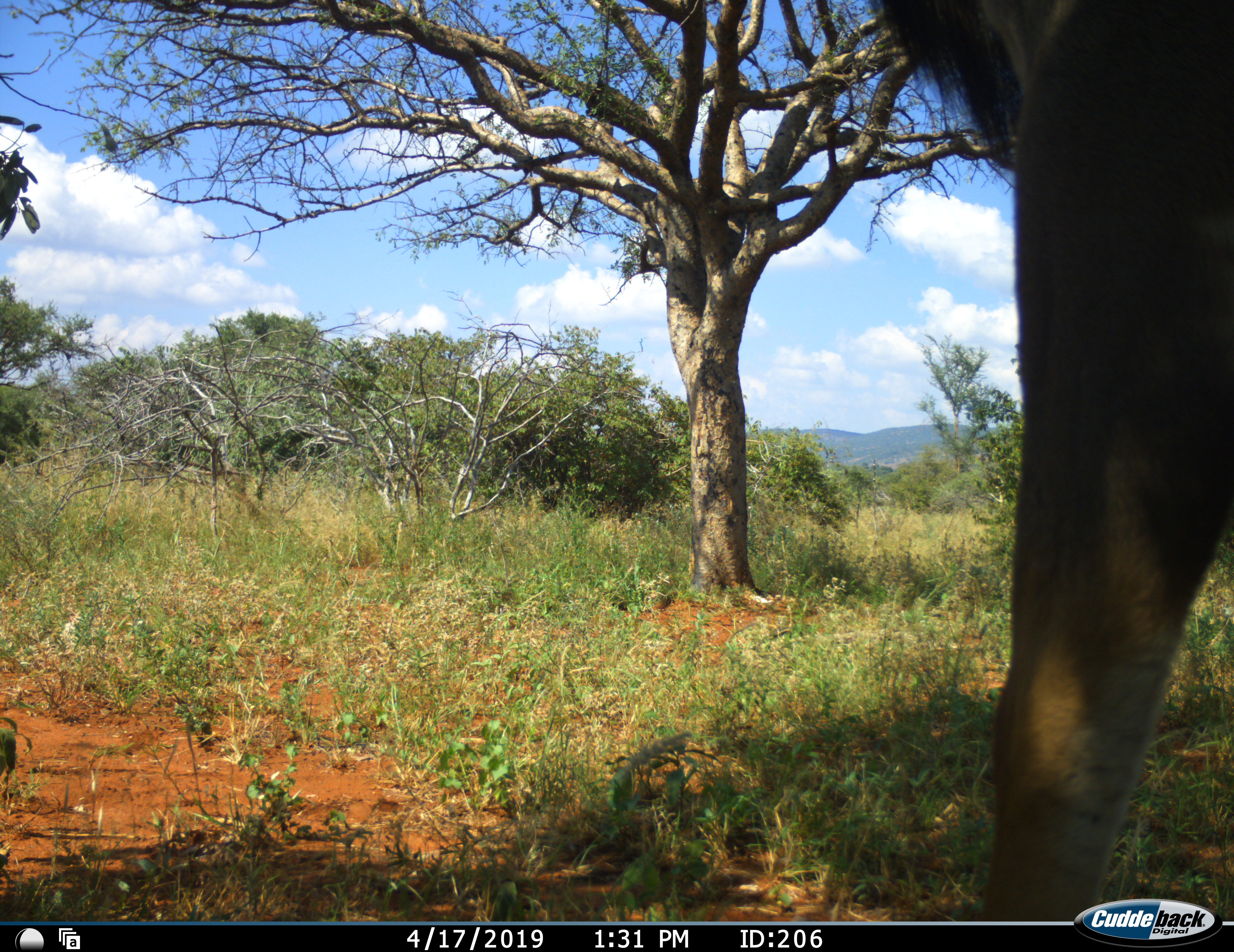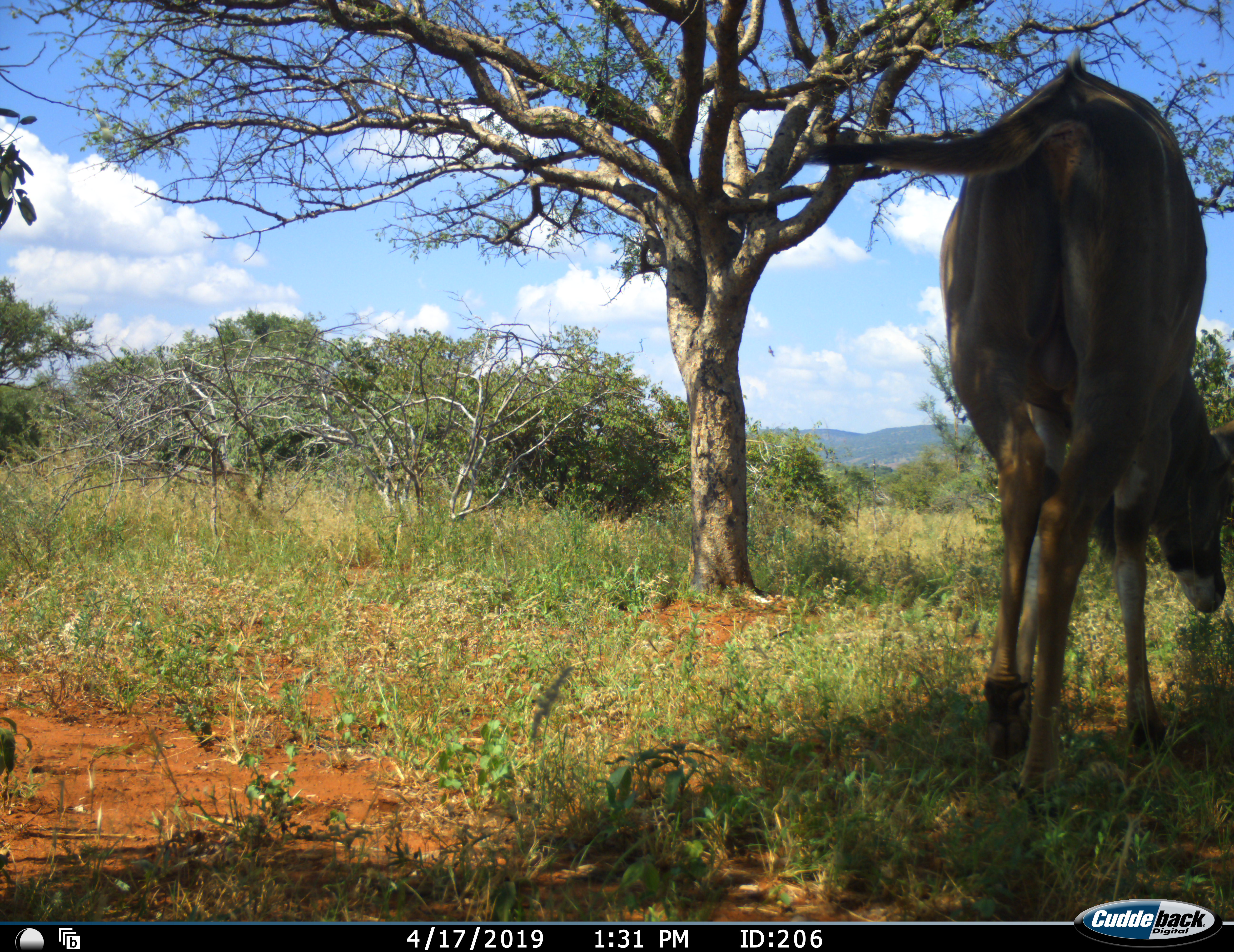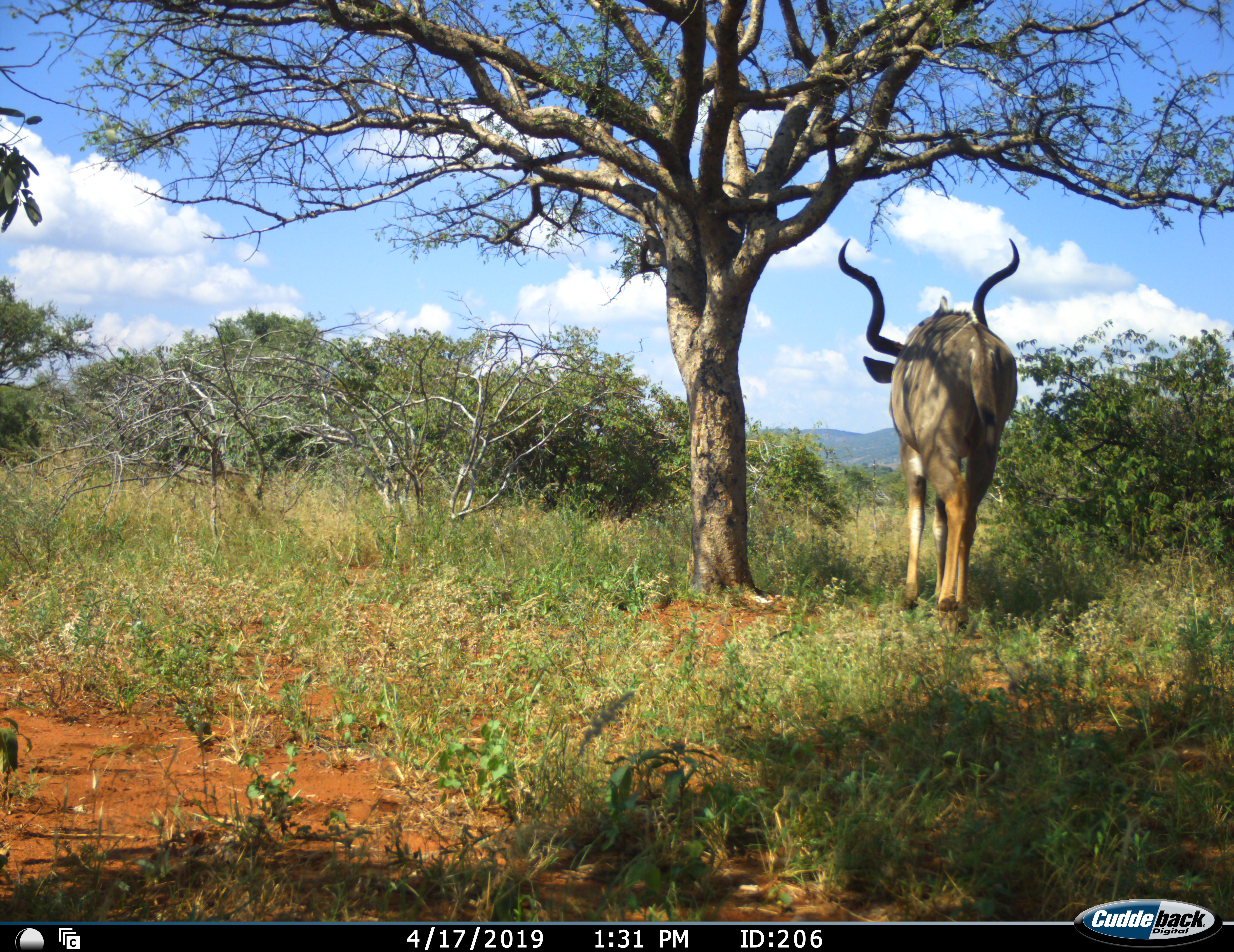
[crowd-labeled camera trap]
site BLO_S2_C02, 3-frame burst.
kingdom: Animalia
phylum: Chordata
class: Mammalia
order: Artiodactyla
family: Bovidae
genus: Tragelaphus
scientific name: Tragelaphus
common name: kudu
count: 1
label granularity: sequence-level